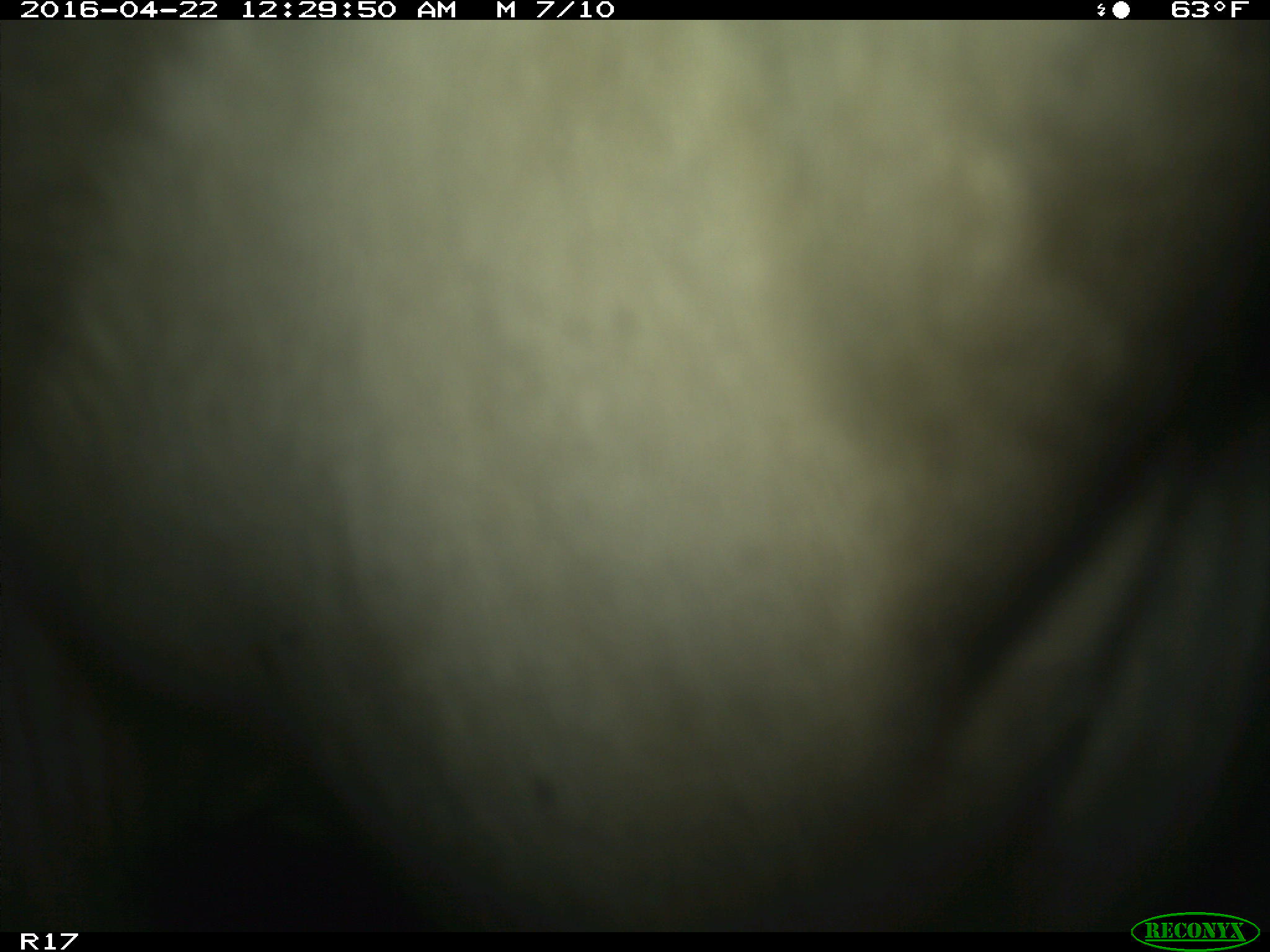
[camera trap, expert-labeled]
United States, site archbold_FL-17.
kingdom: Animalia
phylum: Chordata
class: Mammalia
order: Artiodactyla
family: Bovidae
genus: Bos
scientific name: Bos taurus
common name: domestic cow